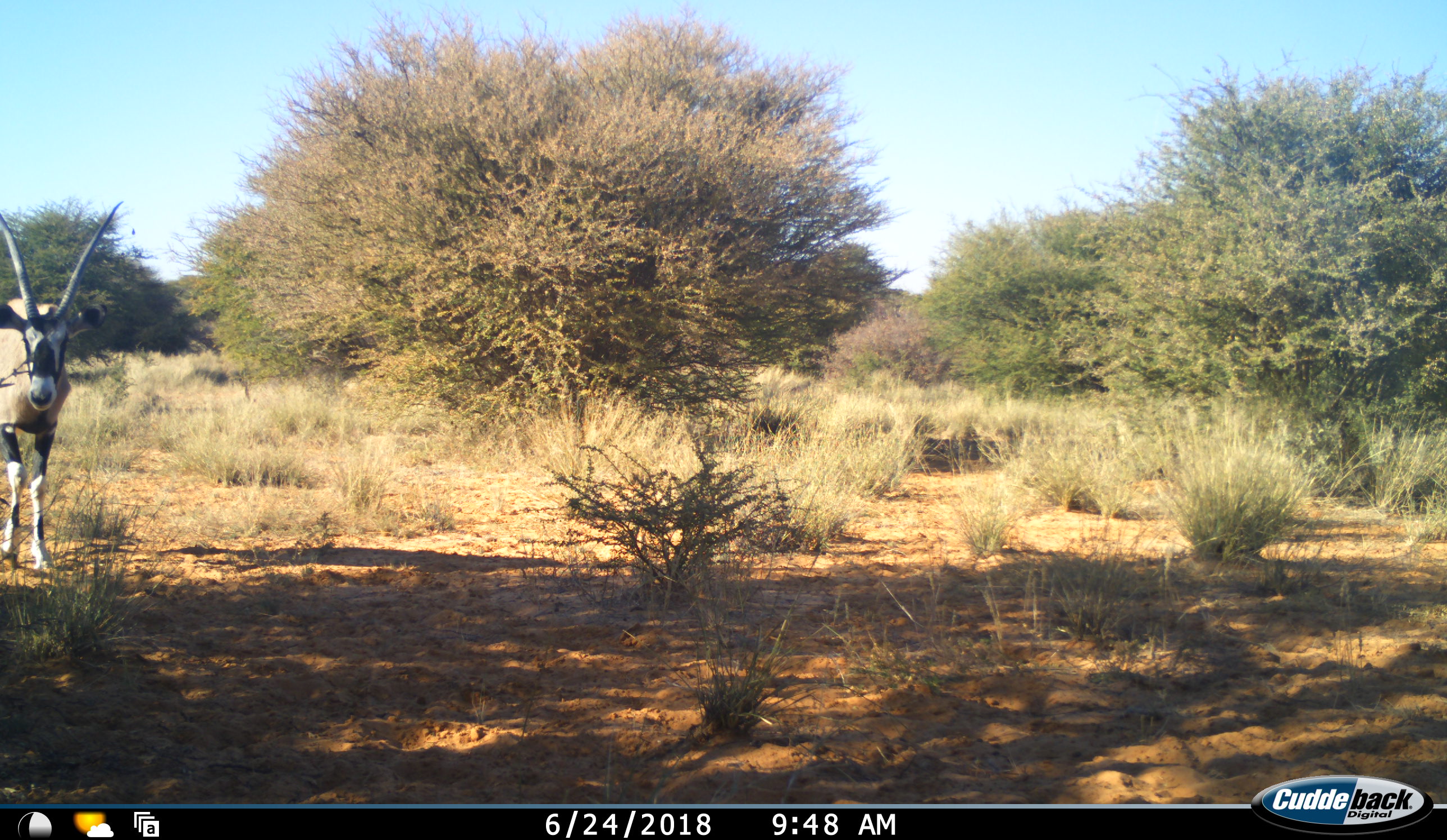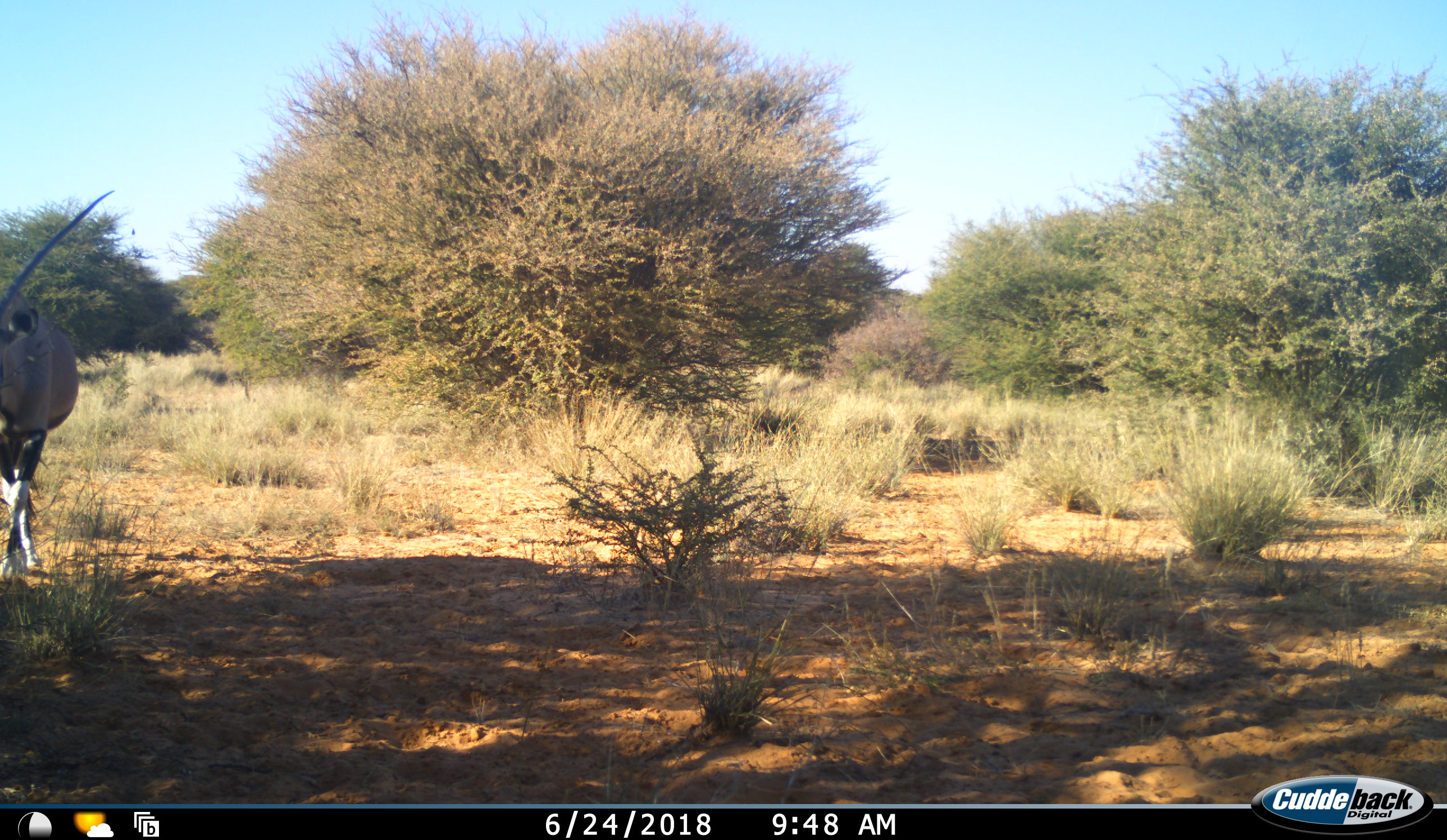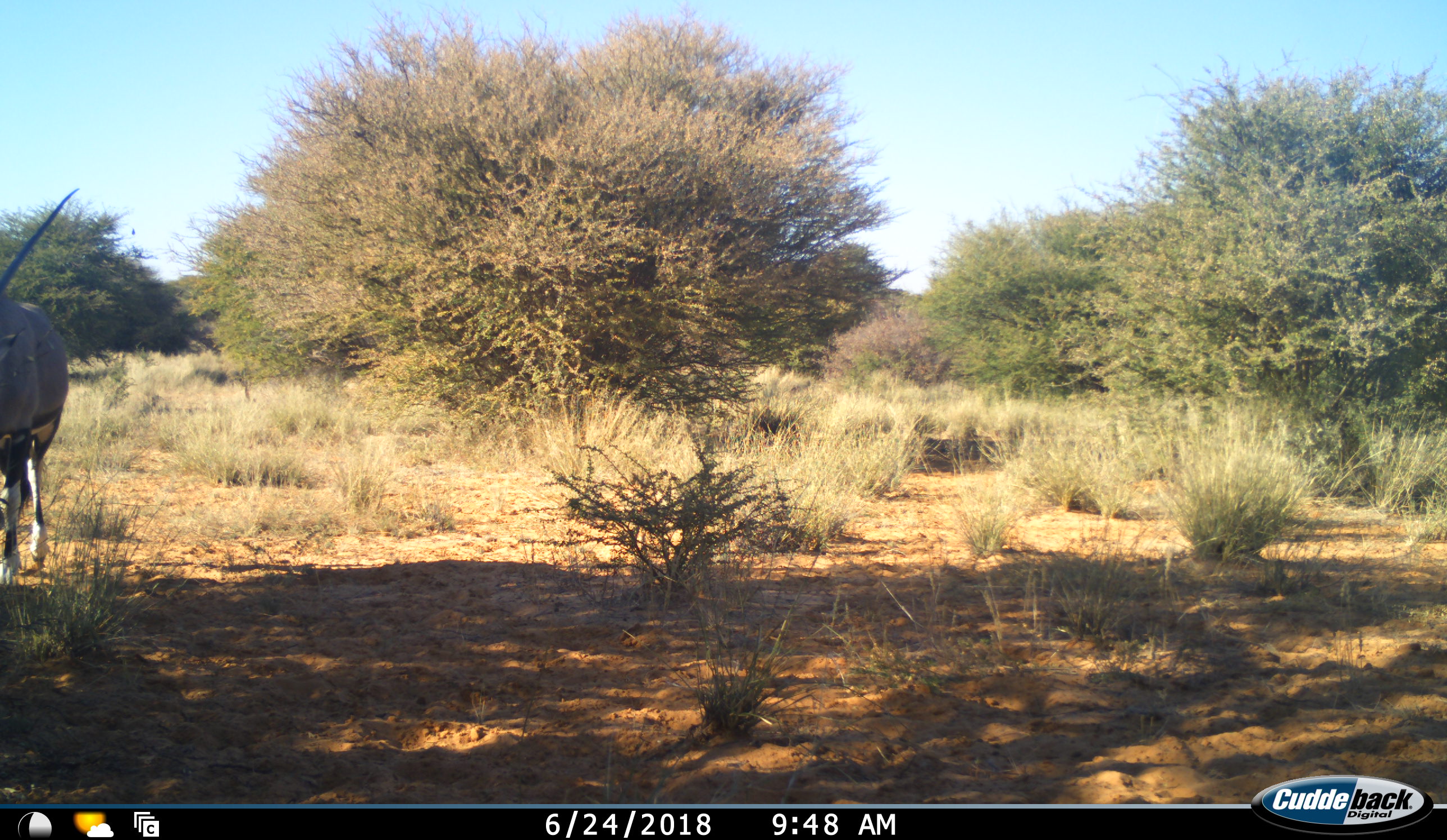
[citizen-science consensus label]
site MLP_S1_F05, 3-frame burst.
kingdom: Animalia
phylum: Chordata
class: Mammalia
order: Artiodactyla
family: Bovidae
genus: Oryx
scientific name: Oryx gazella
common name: gemsbok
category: oryx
Oryx (gemsbok) (Oryx gazella), count 1. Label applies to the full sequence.